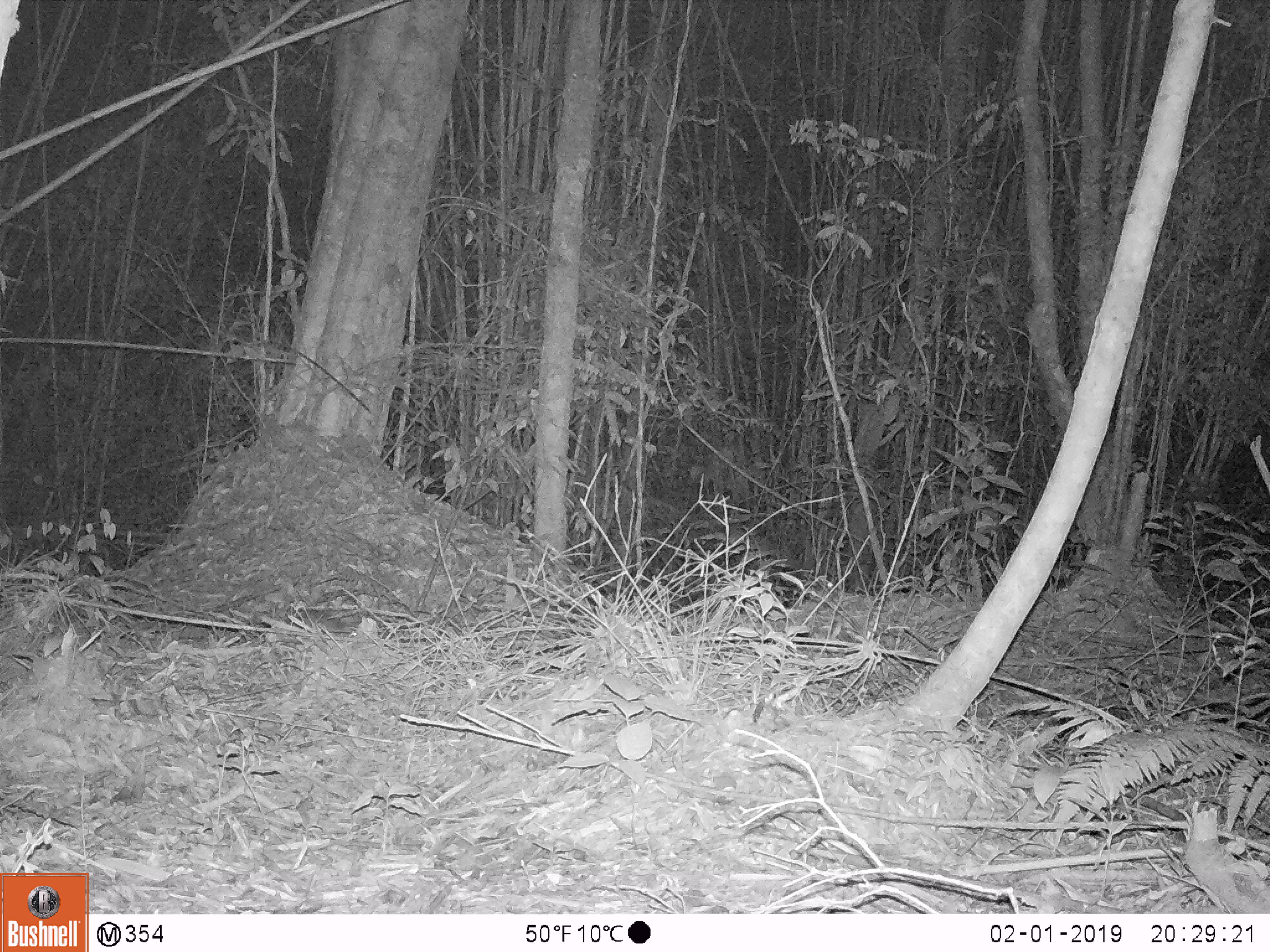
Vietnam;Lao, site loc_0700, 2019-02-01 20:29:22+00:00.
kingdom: Animalia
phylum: Chordata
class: Mammalia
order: Rodentia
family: Muridae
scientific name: Muridae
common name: old-world mice and rats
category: unidentified murid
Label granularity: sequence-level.